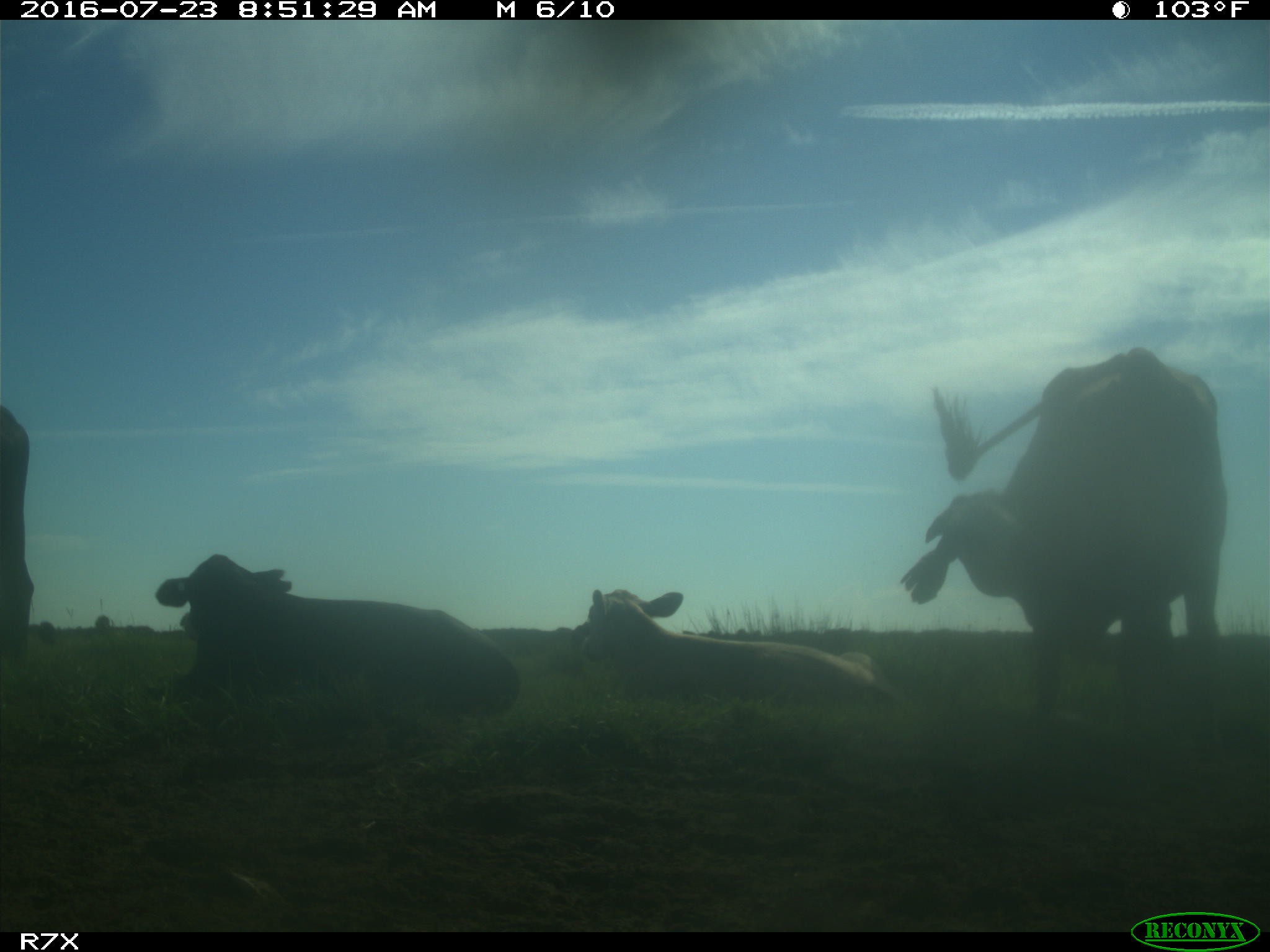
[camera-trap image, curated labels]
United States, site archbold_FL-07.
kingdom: Animalia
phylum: Chordata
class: Mammalia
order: Artiodactyla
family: Bovidae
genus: Bos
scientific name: Bos taurus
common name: domestic cow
Bos taurus (domestic cow).